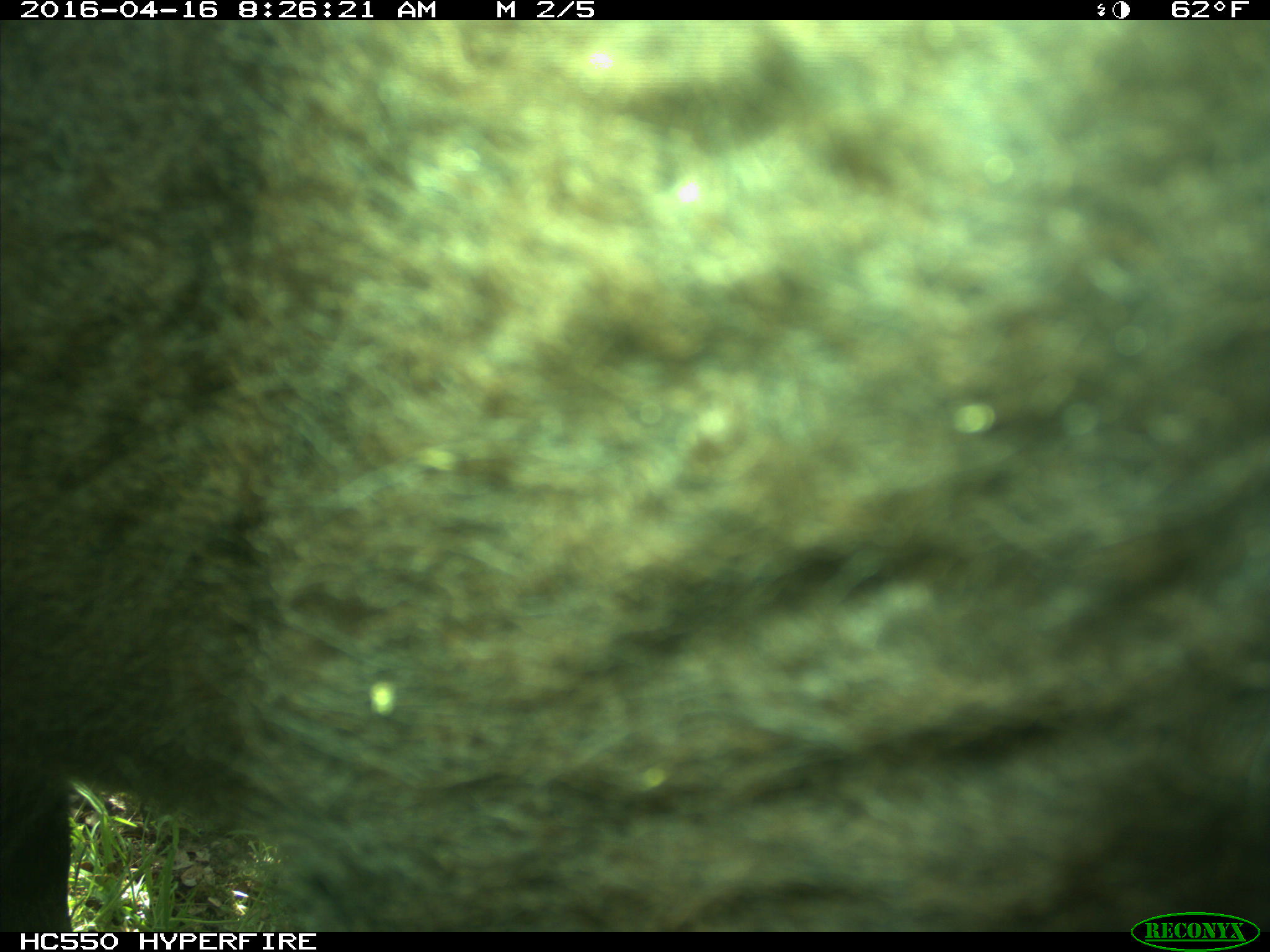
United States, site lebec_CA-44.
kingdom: Animalia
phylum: Chordata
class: Mammalia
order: Artiodactyla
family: Bovidae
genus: Bos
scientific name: Bos taurus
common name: domestic cow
Bos taurus (domestic cow).